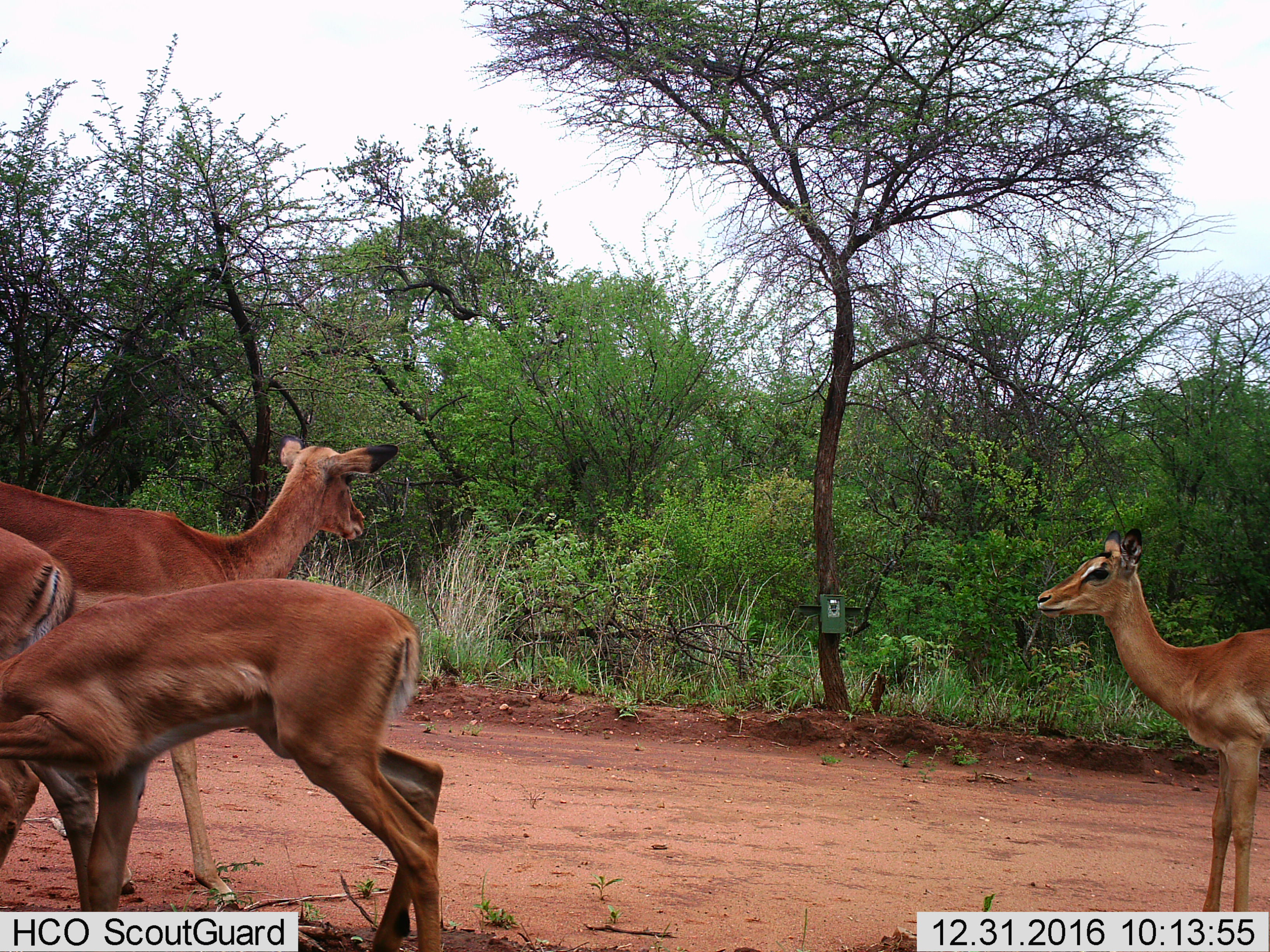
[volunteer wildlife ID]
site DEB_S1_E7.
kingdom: Animalia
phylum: Chordata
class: Mammalia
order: Artiodactyla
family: Bovidae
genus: Aepyceros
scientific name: Aepyceros melampus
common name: impala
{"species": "impala (Aepyceros melampus)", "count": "4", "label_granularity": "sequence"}